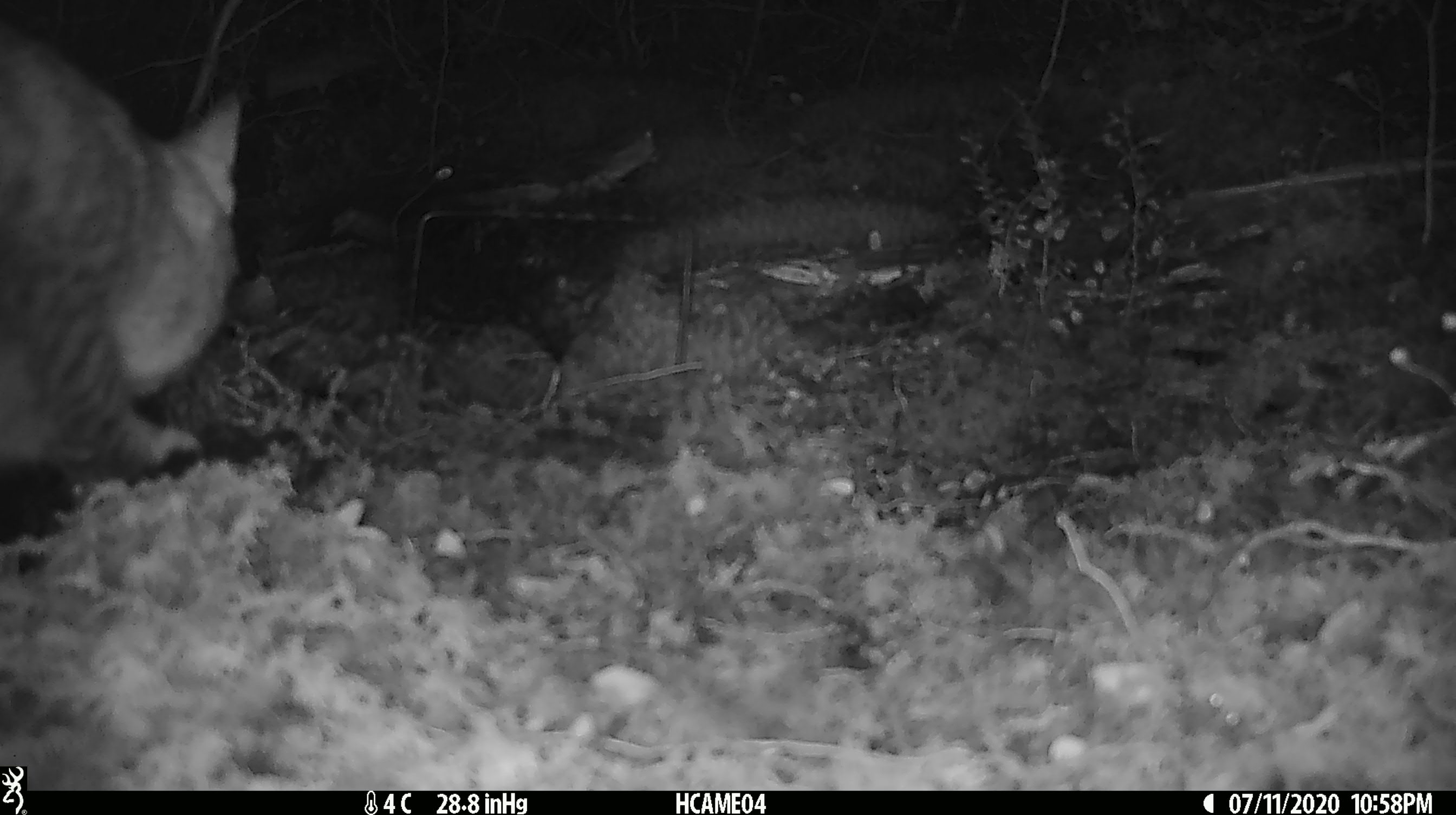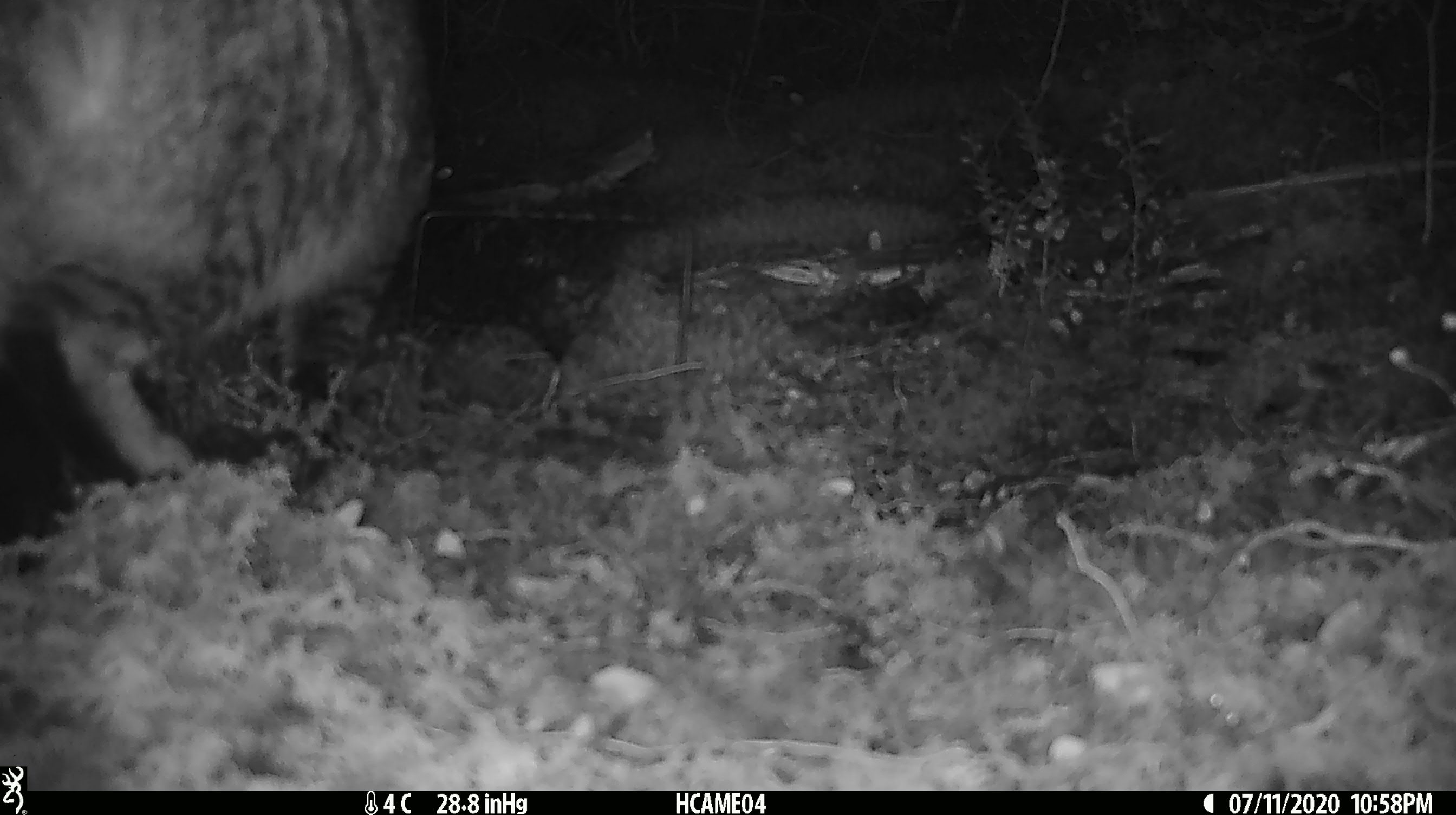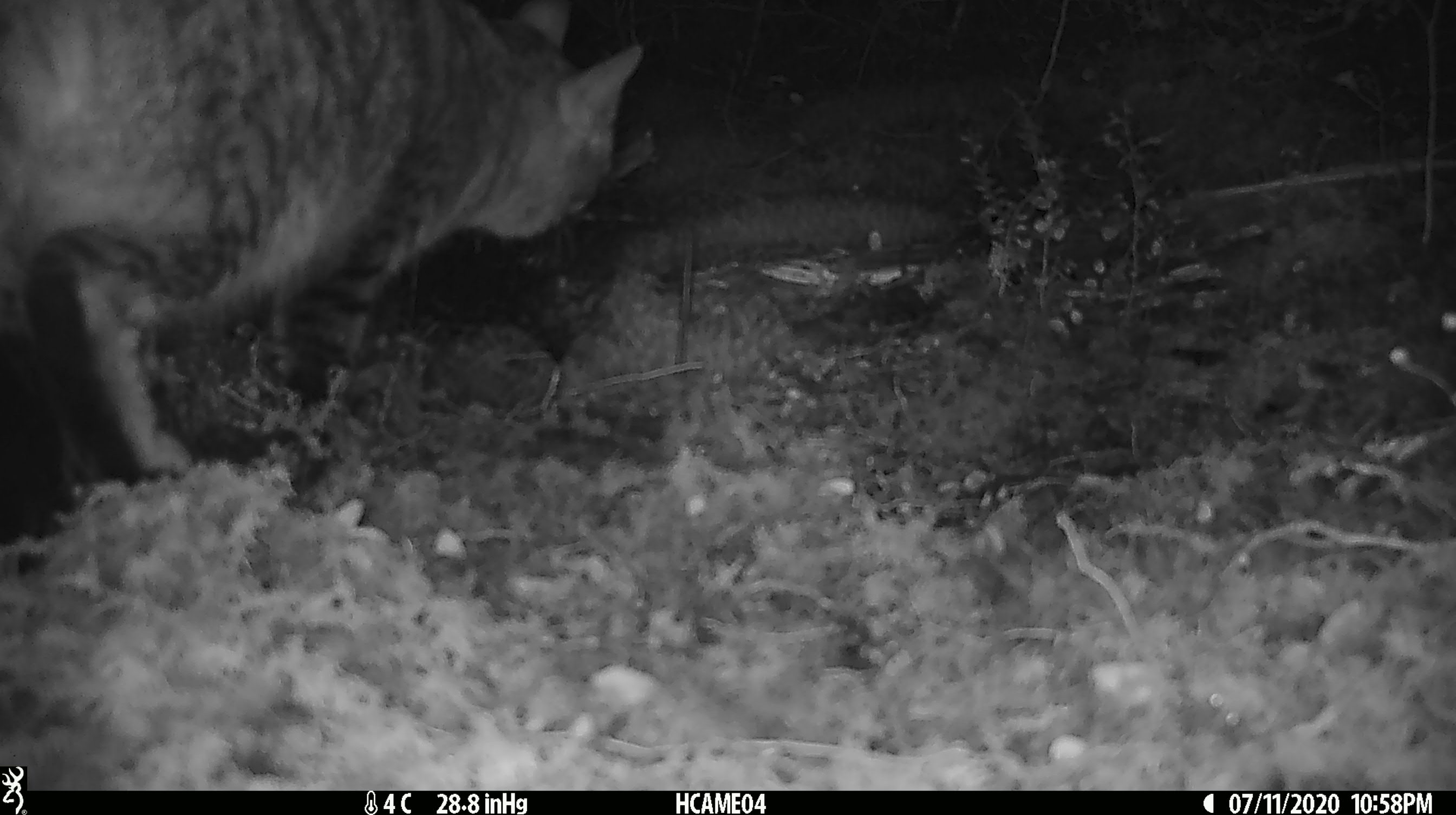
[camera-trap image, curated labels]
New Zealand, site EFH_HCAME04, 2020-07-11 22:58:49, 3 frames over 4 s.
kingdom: Animalia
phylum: Chordata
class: Mammalia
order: Carnivora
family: Felidae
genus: Felis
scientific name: Felis catus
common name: domestic cat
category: cat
Cat (domestic cat) (Felis catus).